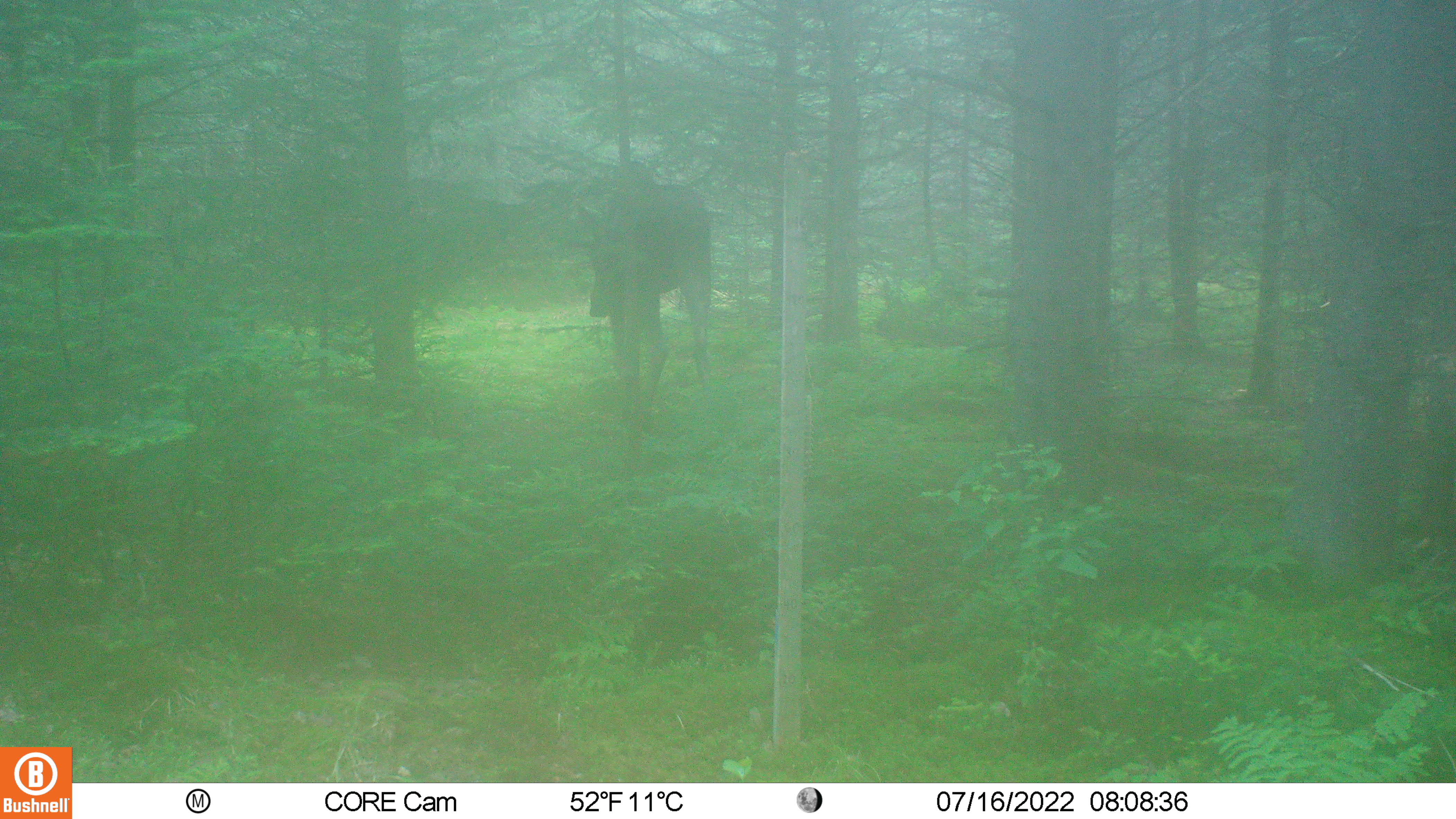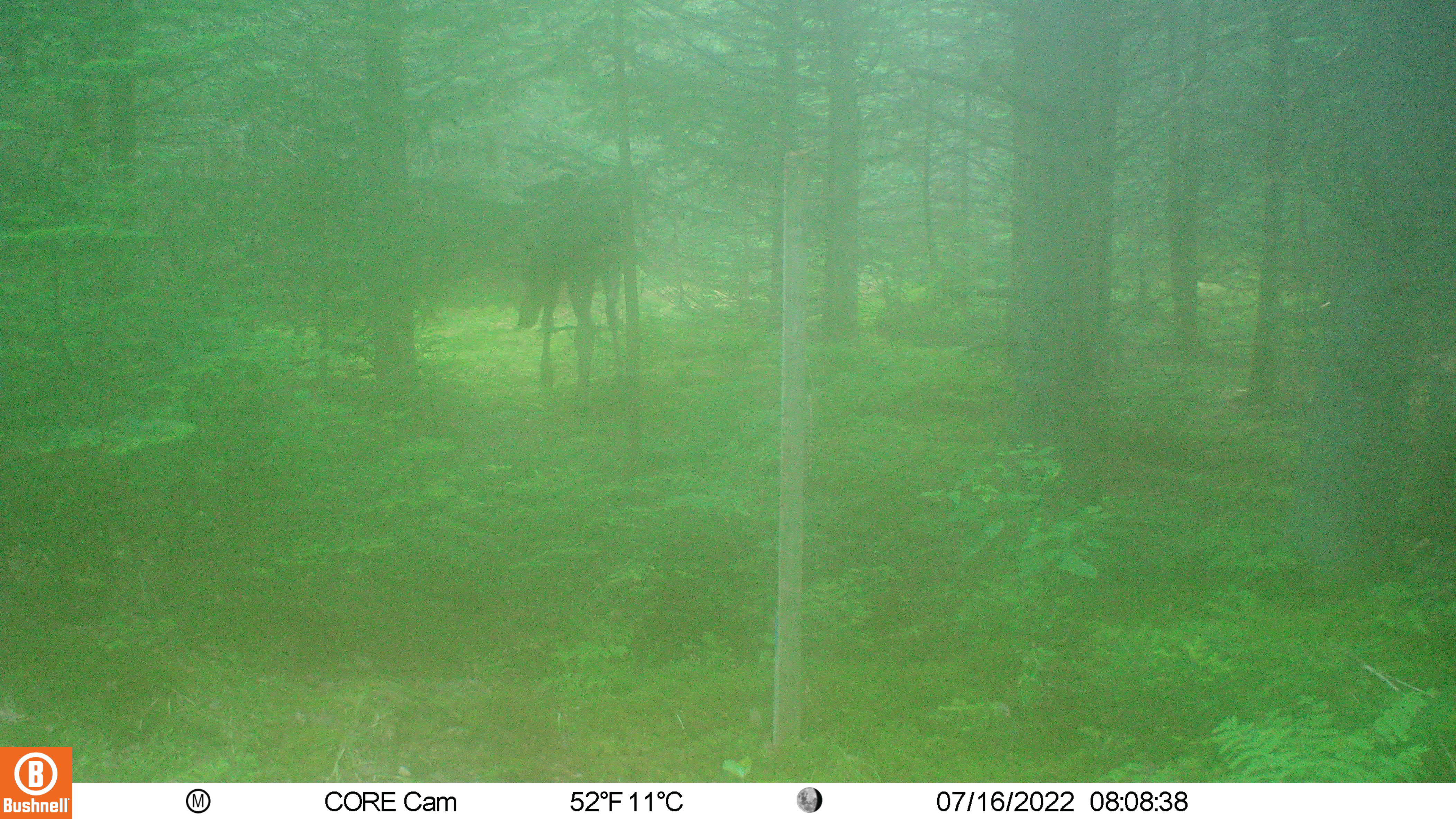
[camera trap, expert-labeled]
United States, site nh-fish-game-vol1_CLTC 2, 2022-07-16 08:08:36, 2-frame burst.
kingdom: Animalia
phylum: Chordata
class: Mammalia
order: Artiodactyla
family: Cervidae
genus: Alces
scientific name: Alces alces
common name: moose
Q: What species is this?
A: Moose (Alces alces).